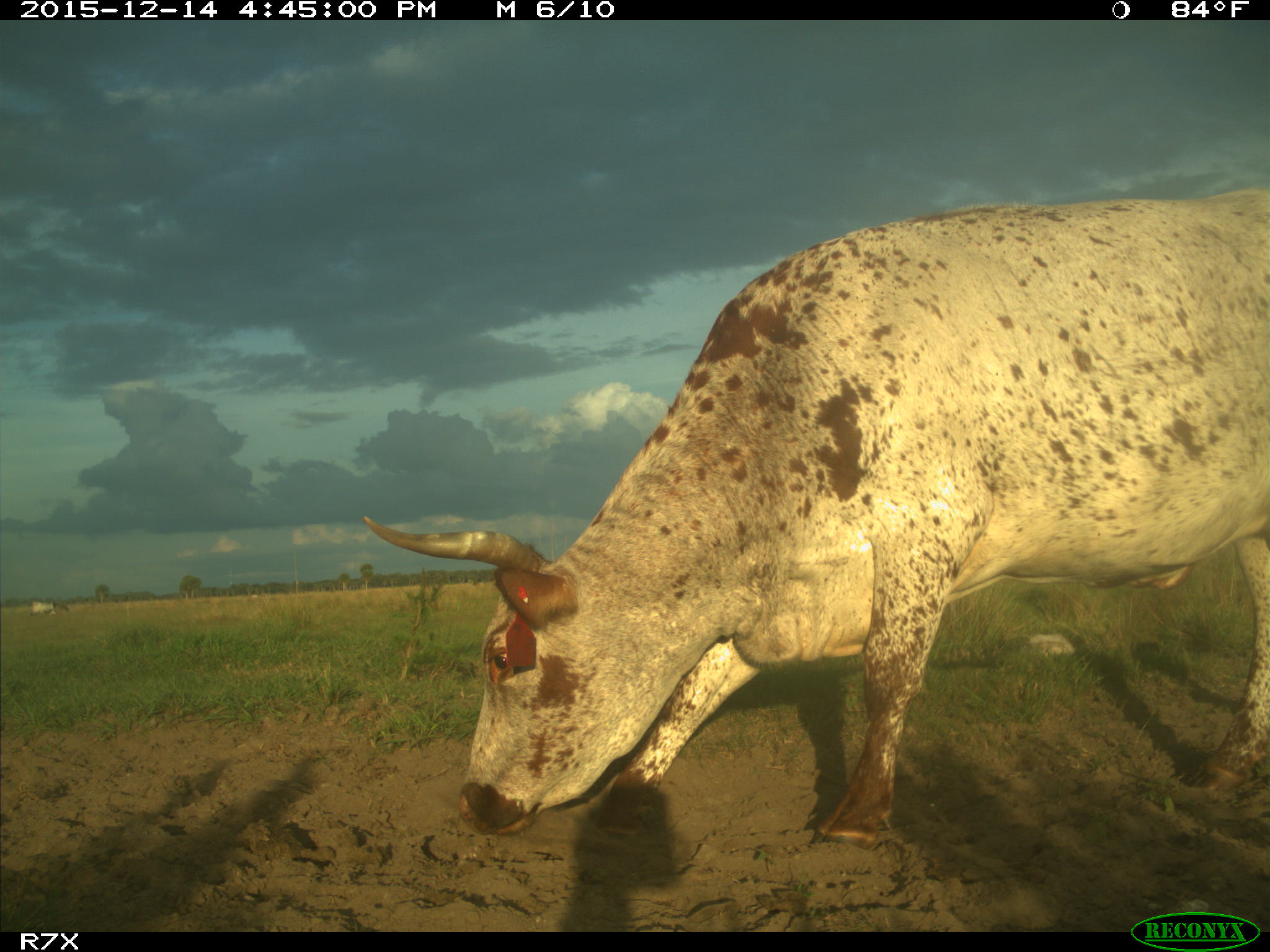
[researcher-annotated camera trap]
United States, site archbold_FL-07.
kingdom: Animalia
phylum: Chordata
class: Mammalia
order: Artiodactyla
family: Bovidae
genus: Bos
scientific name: Bos taurus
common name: domestic cow